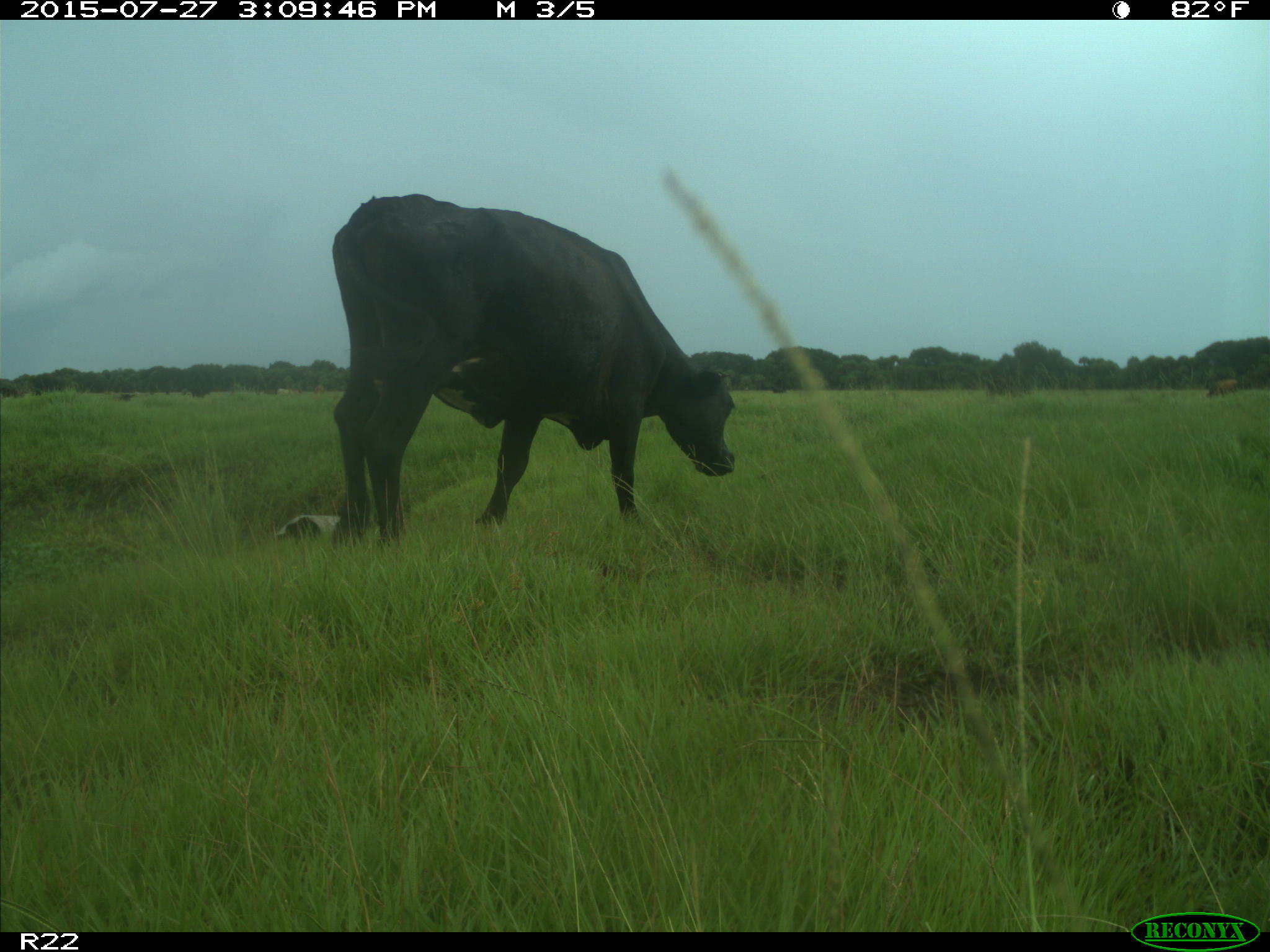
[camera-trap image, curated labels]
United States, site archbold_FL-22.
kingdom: Animalia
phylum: Chordata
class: Mammalia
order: Artiodactyla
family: Bovidae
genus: Bos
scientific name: Bos taurus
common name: domestic cow